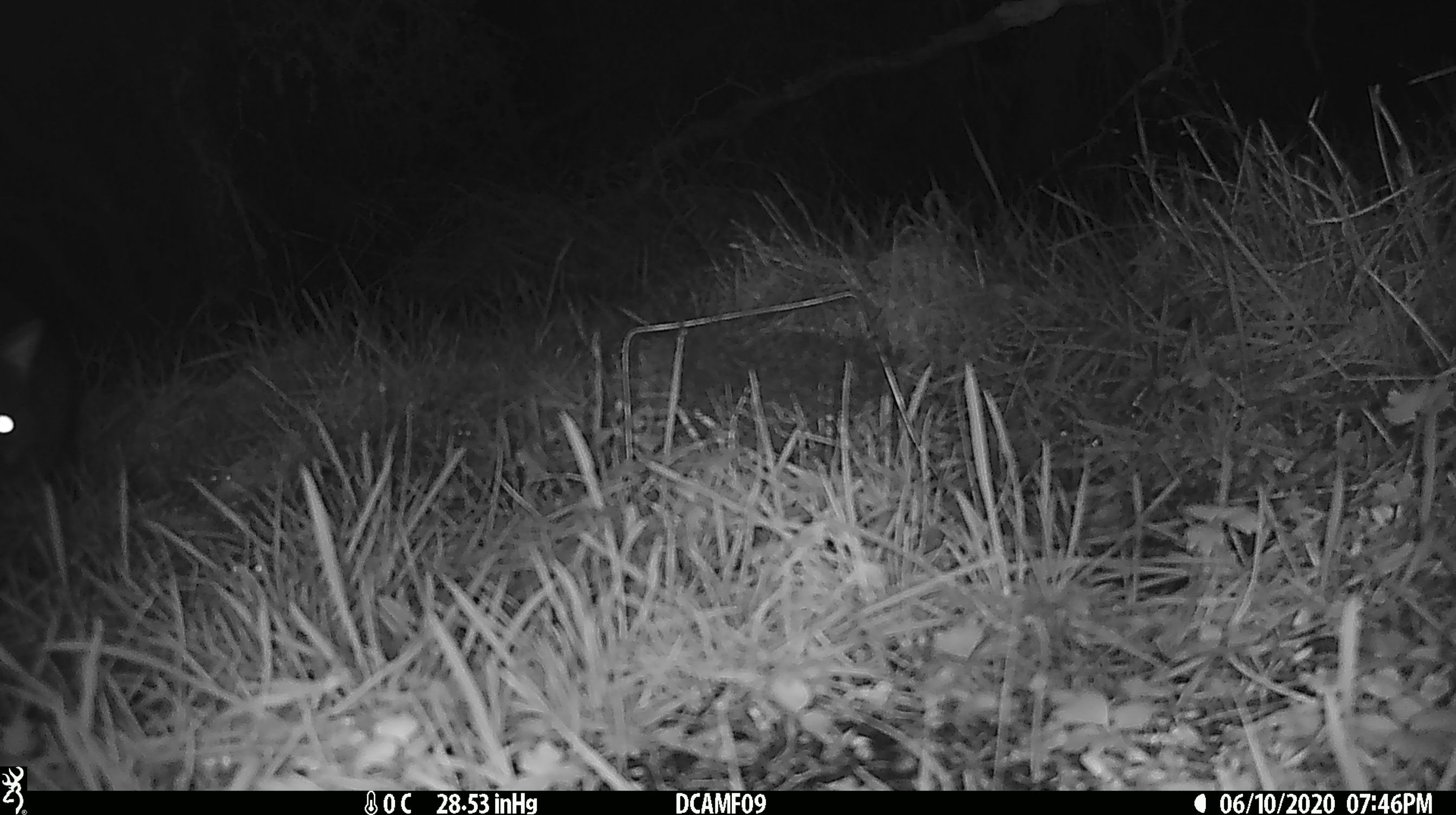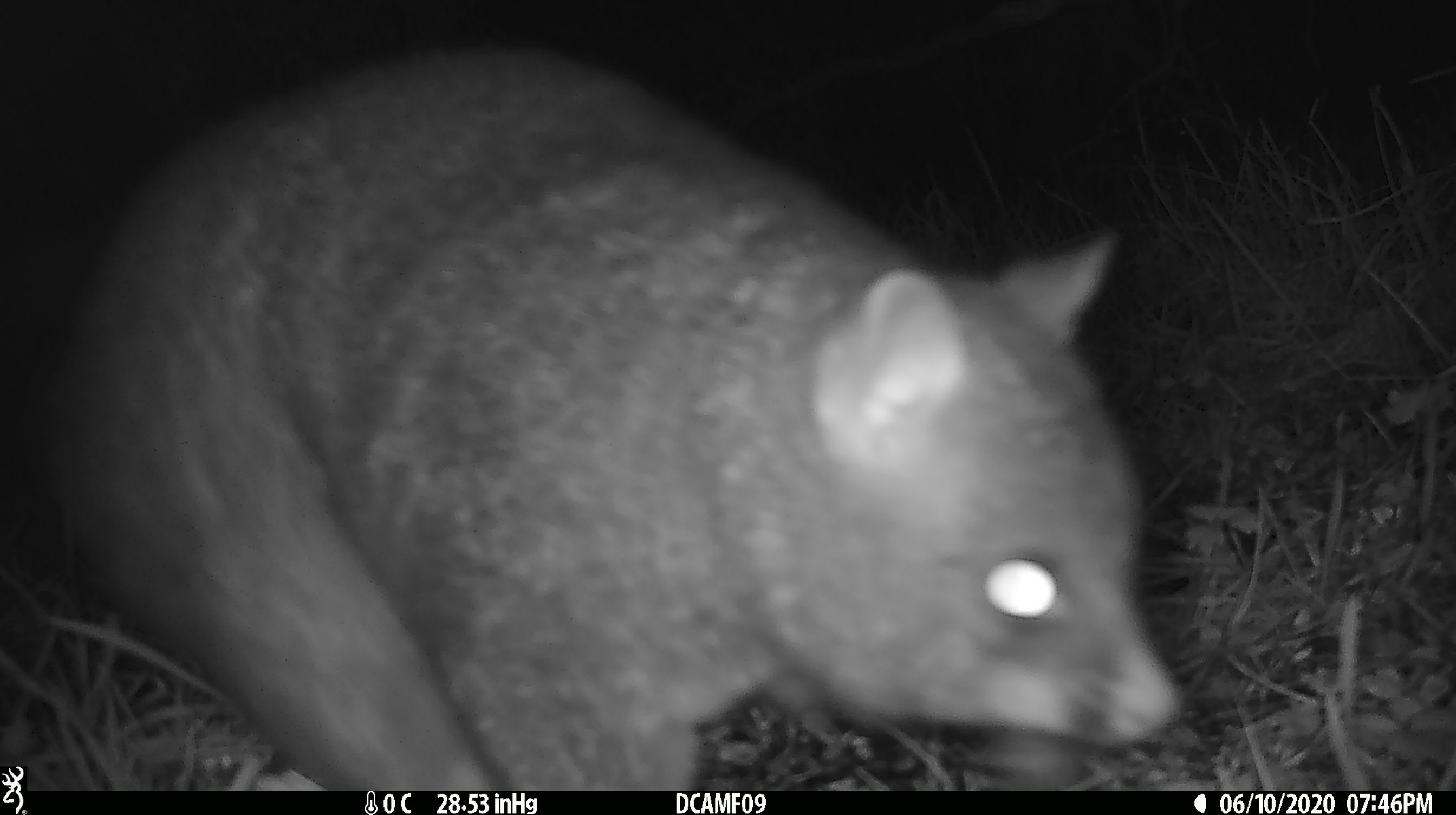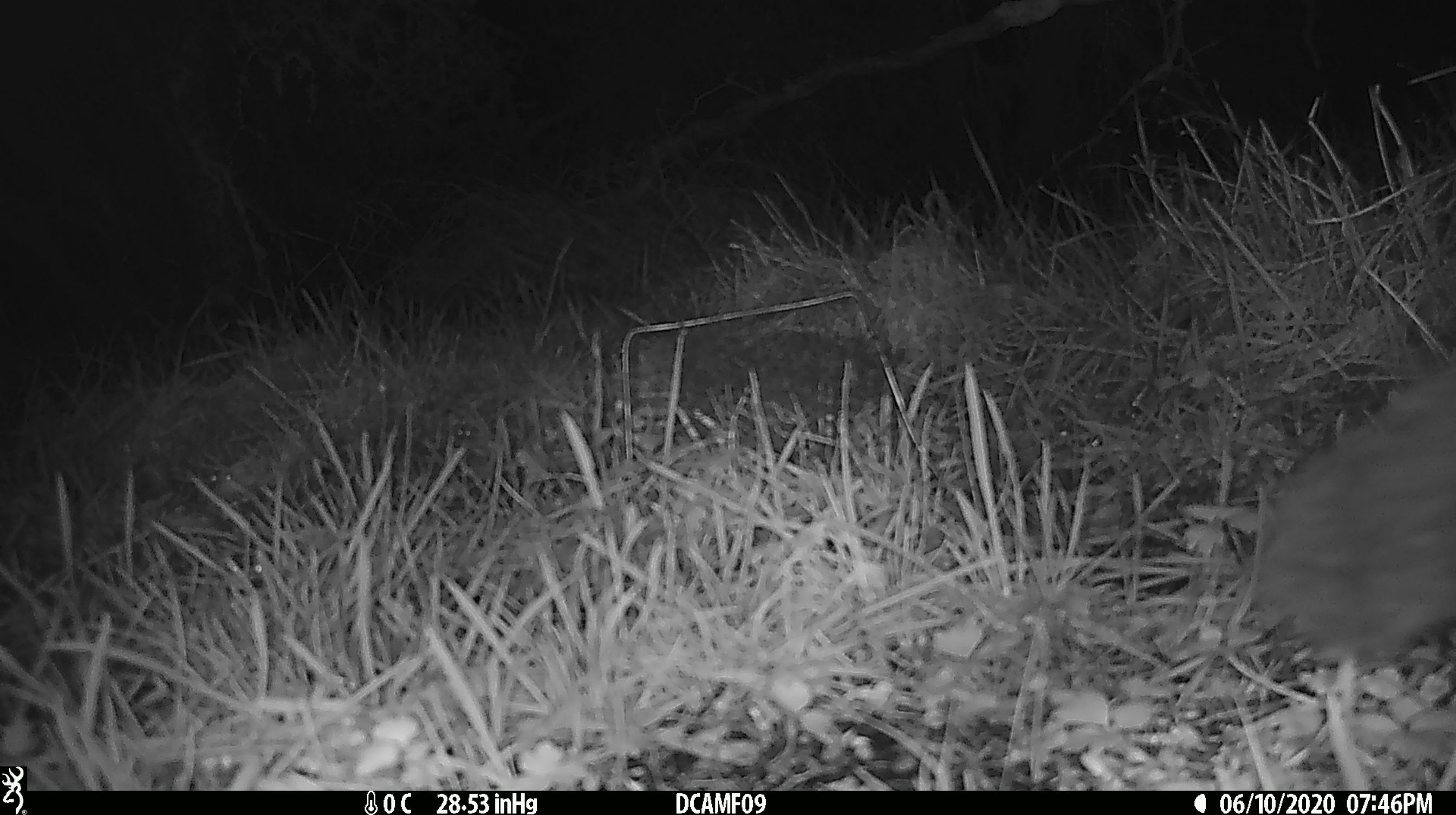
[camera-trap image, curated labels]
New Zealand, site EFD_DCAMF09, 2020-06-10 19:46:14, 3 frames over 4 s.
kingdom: Animalia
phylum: Chordata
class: Mammalia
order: Diprotodontia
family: Phalangeridae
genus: Trichosurus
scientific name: Trichosurus vulpecula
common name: common brushtail possum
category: possum